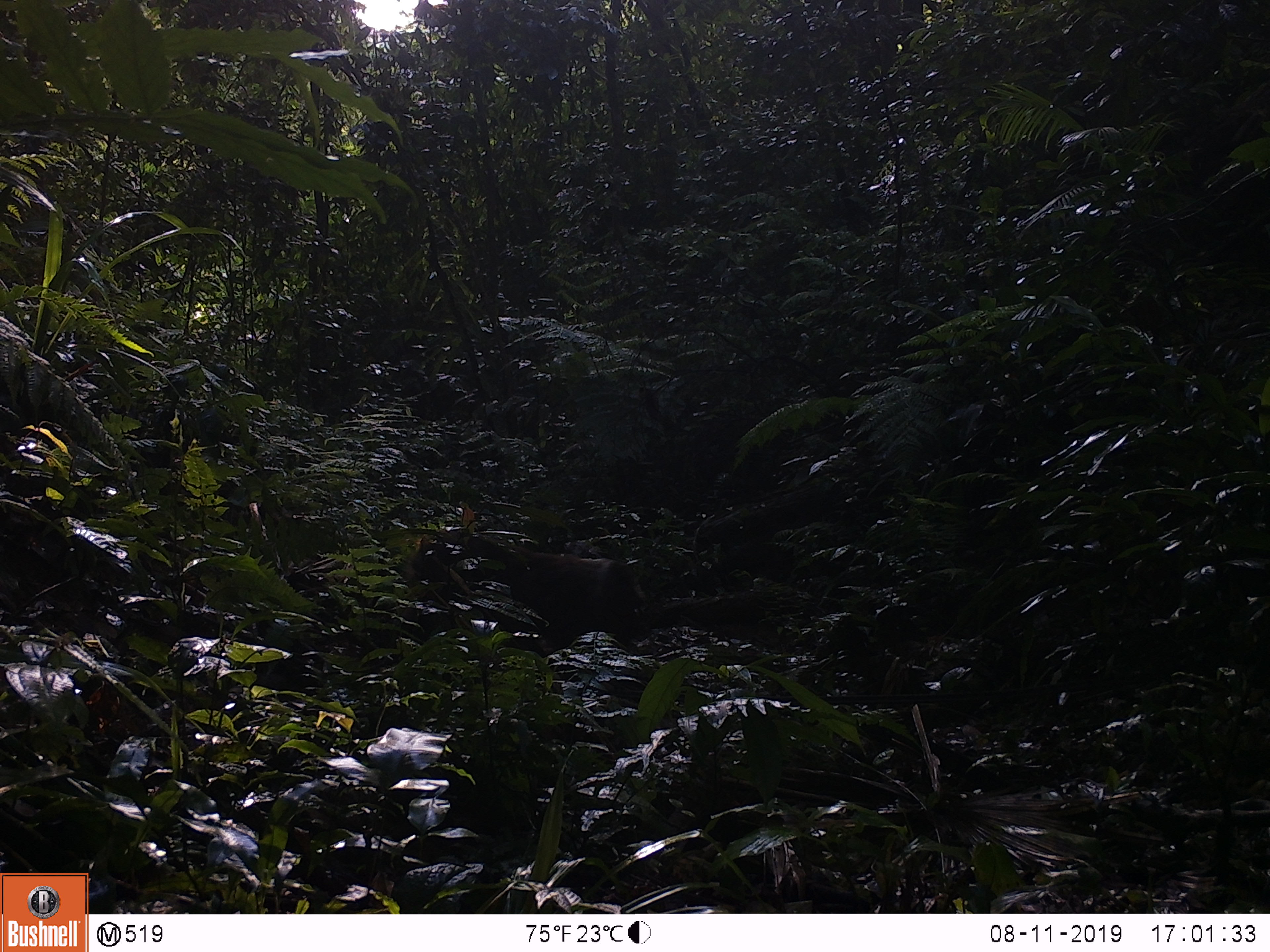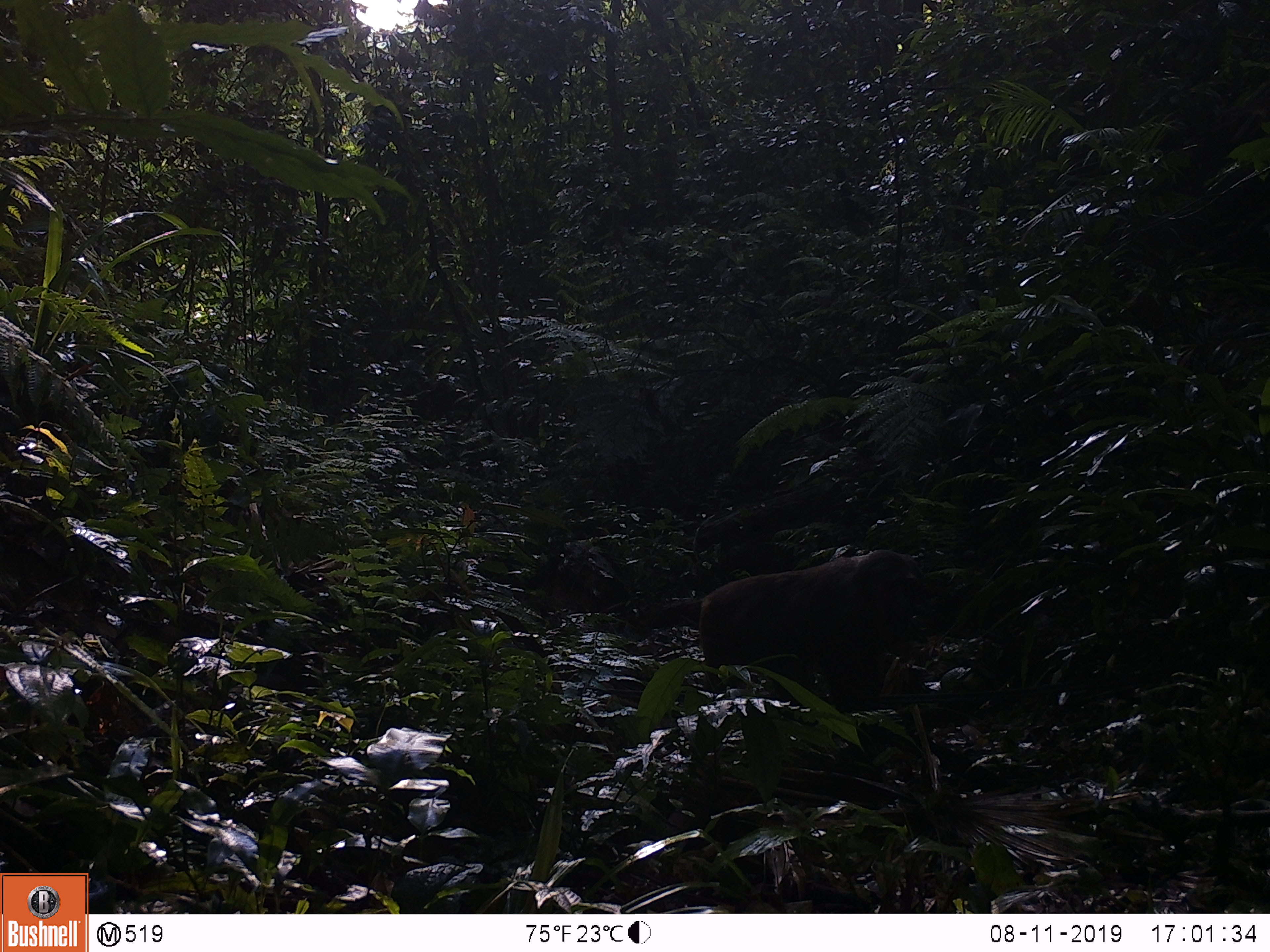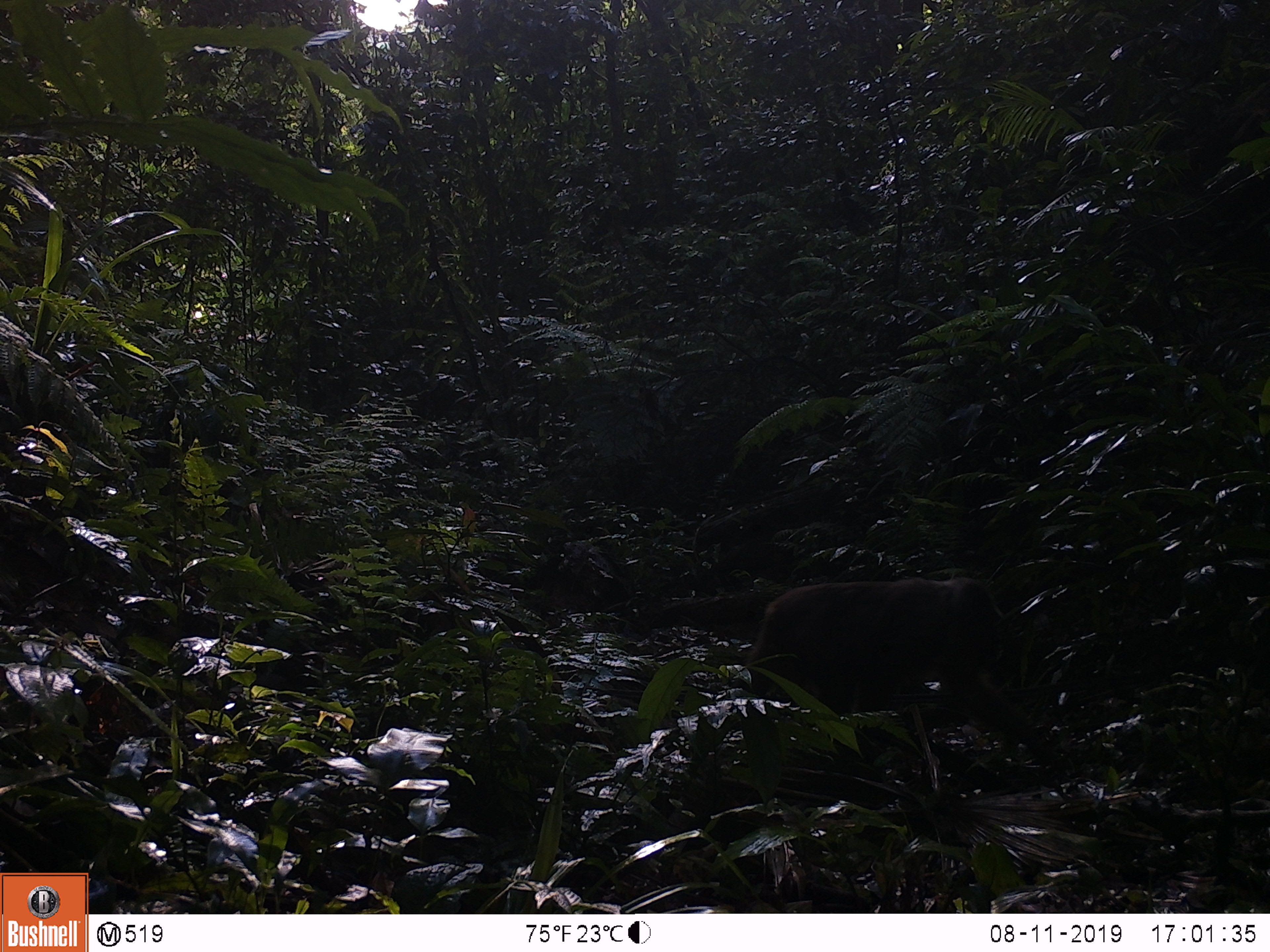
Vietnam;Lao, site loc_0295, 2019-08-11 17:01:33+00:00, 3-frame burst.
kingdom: Animalia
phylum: Chordata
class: Mammalia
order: Primates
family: Cercopithecidae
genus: Macaca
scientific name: Macaca arctoides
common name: stump-tailed macaque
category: stump tailed macaque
Stump tailed macaque (stump-tailed macaque) (Macaca arctoides). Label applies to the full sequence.